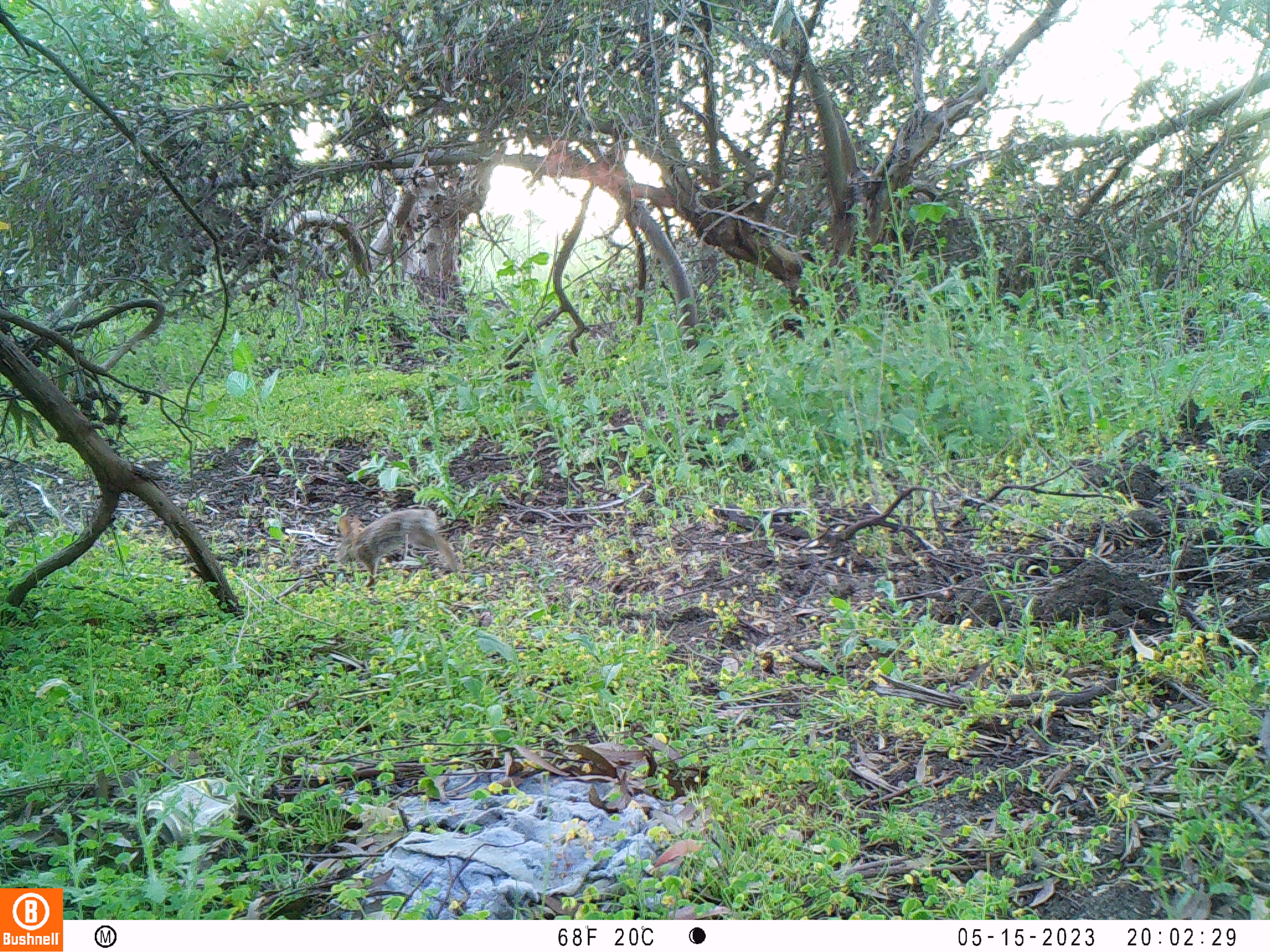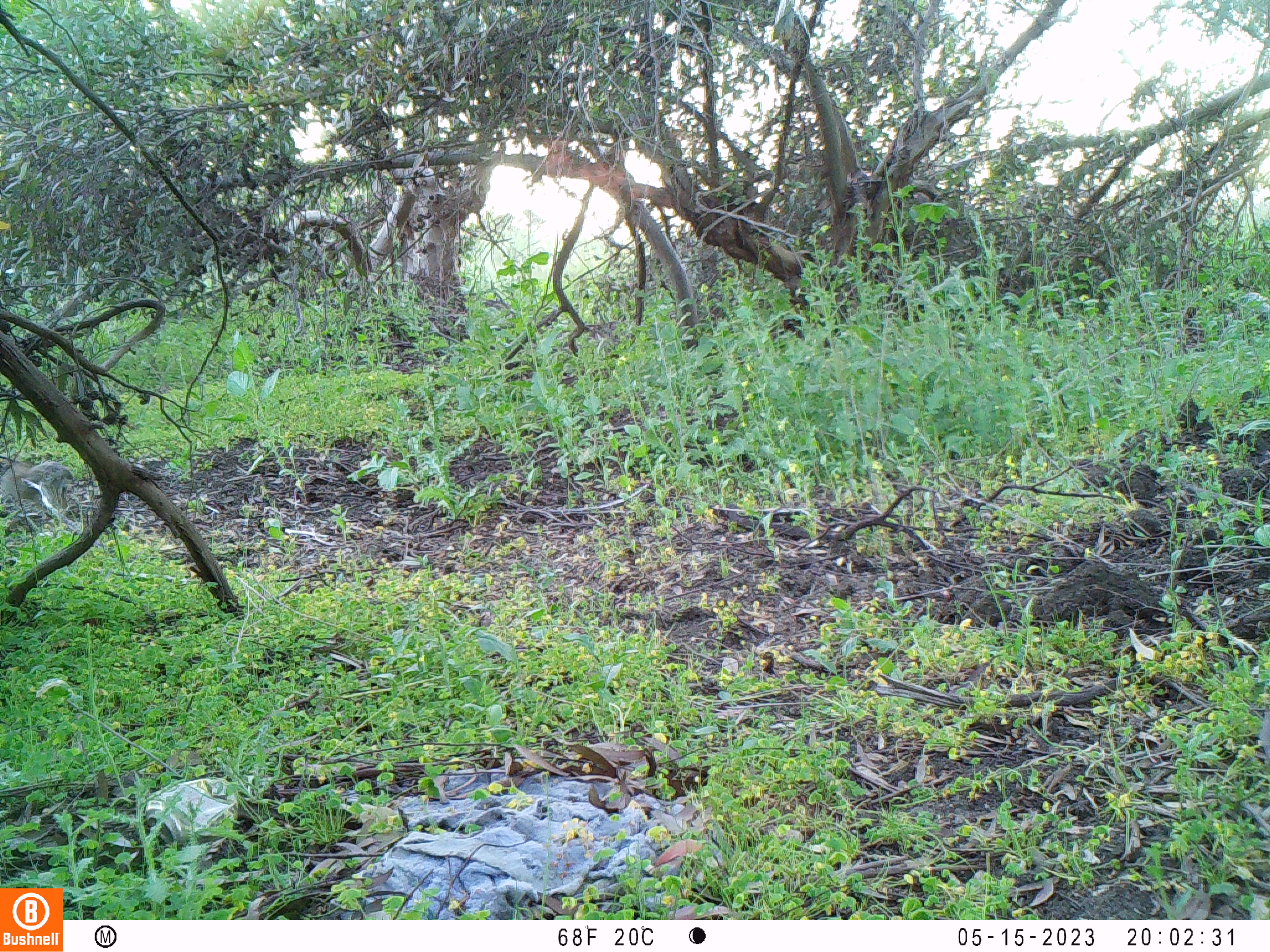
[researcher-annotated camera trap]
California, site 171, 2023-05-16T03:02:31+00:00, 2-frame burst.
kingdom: Animalia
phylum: Chordata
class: Mammalia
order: Lagomorpha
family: Leporidae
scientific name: Leporidae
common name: rabbit